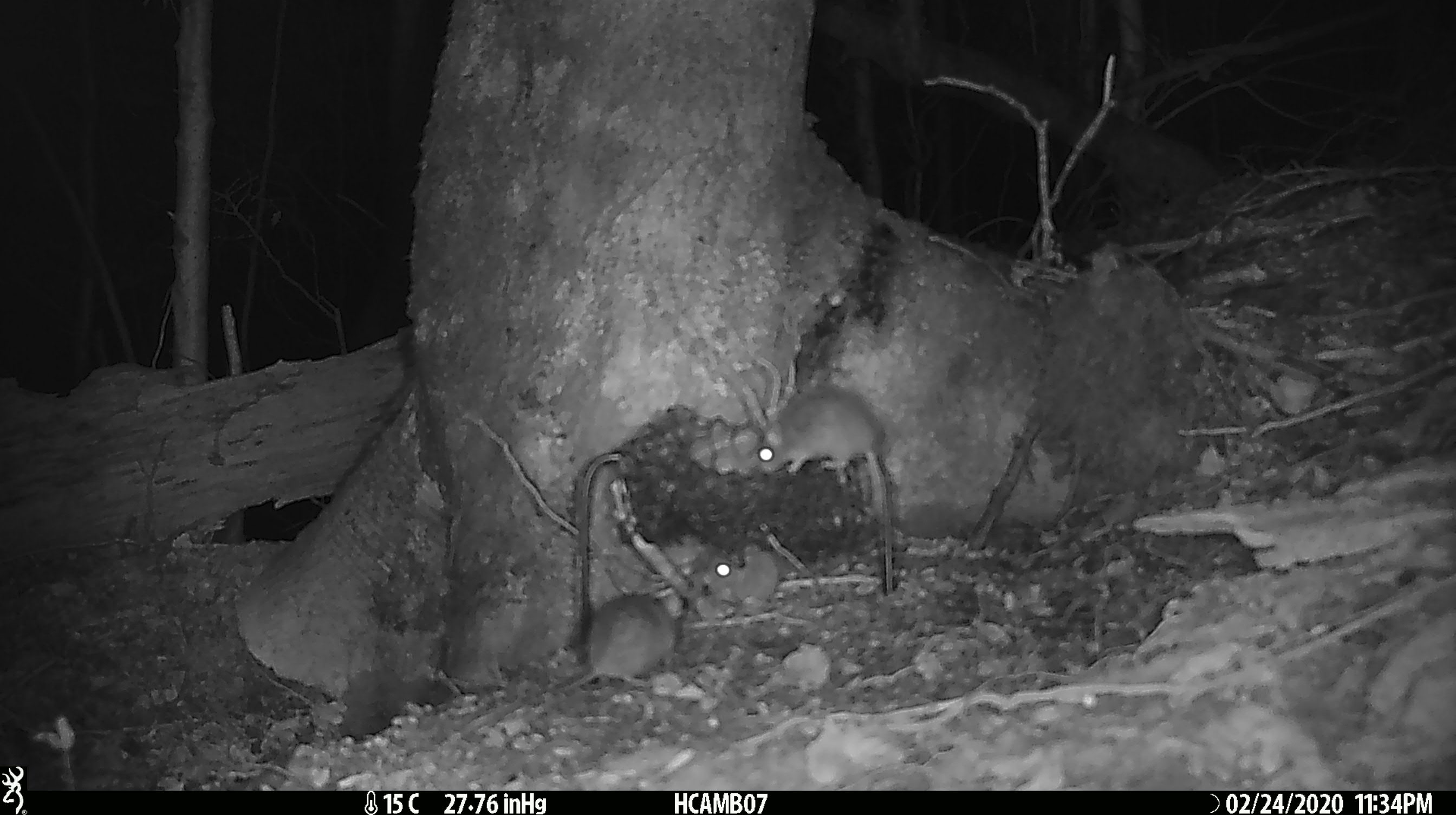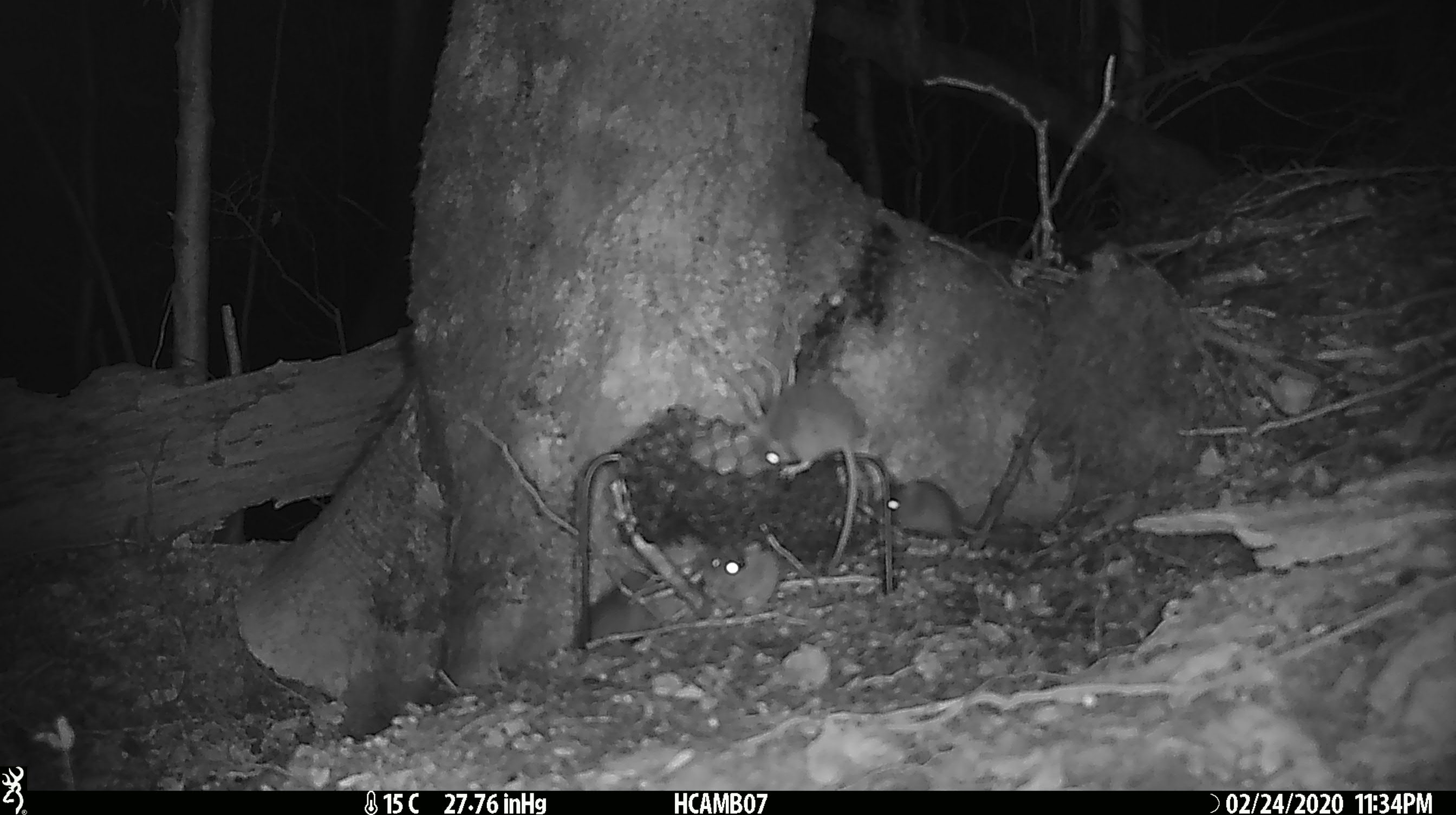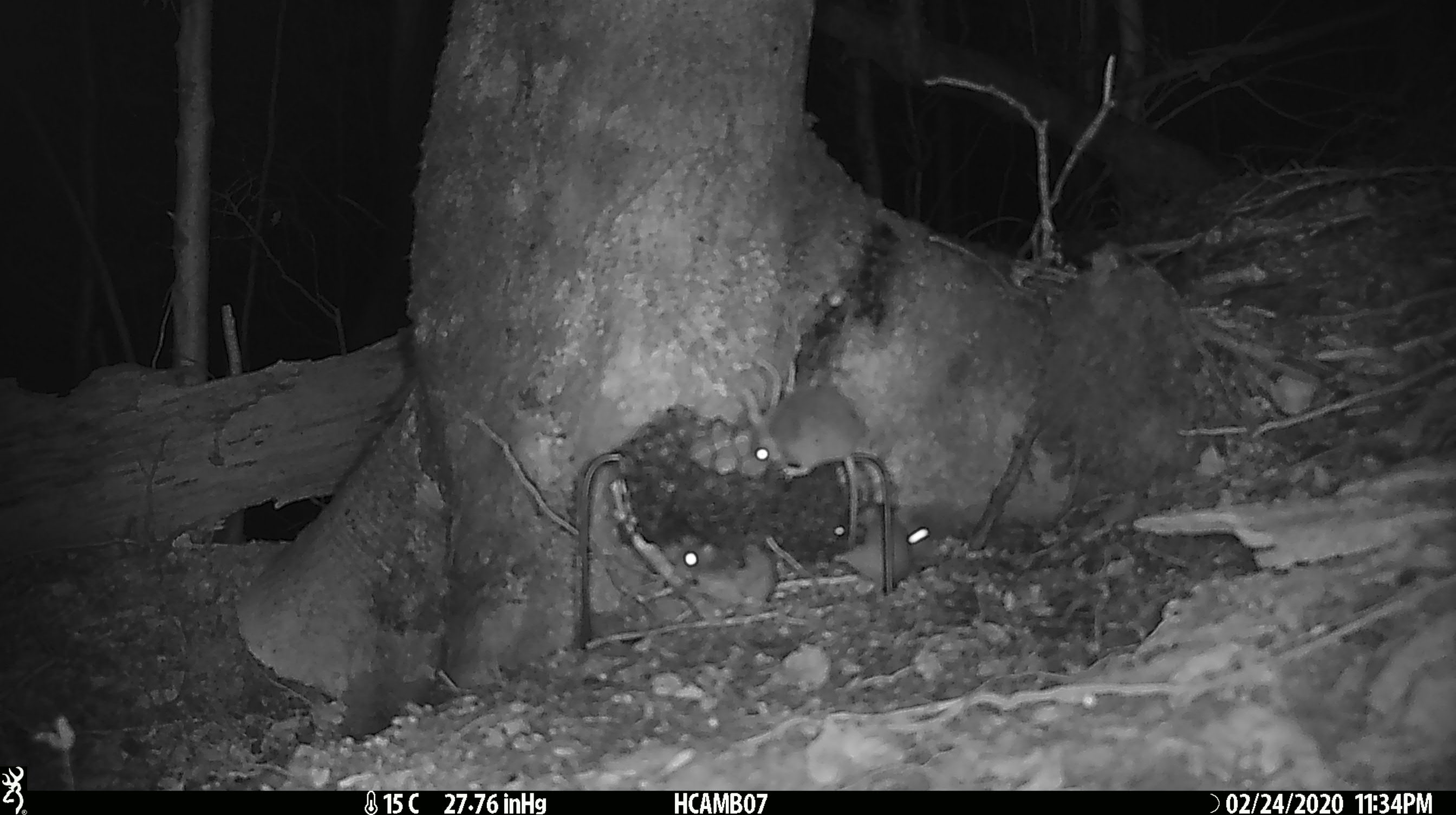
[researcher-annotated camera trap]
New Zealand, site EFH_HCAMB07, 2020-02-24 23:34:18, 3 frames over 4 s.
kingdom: Animalia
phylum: Chordata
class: Mammalia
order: Rodentia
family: Muridae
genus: Mus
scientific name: Mus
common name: mouse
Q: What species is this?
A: Mouse (Mus).